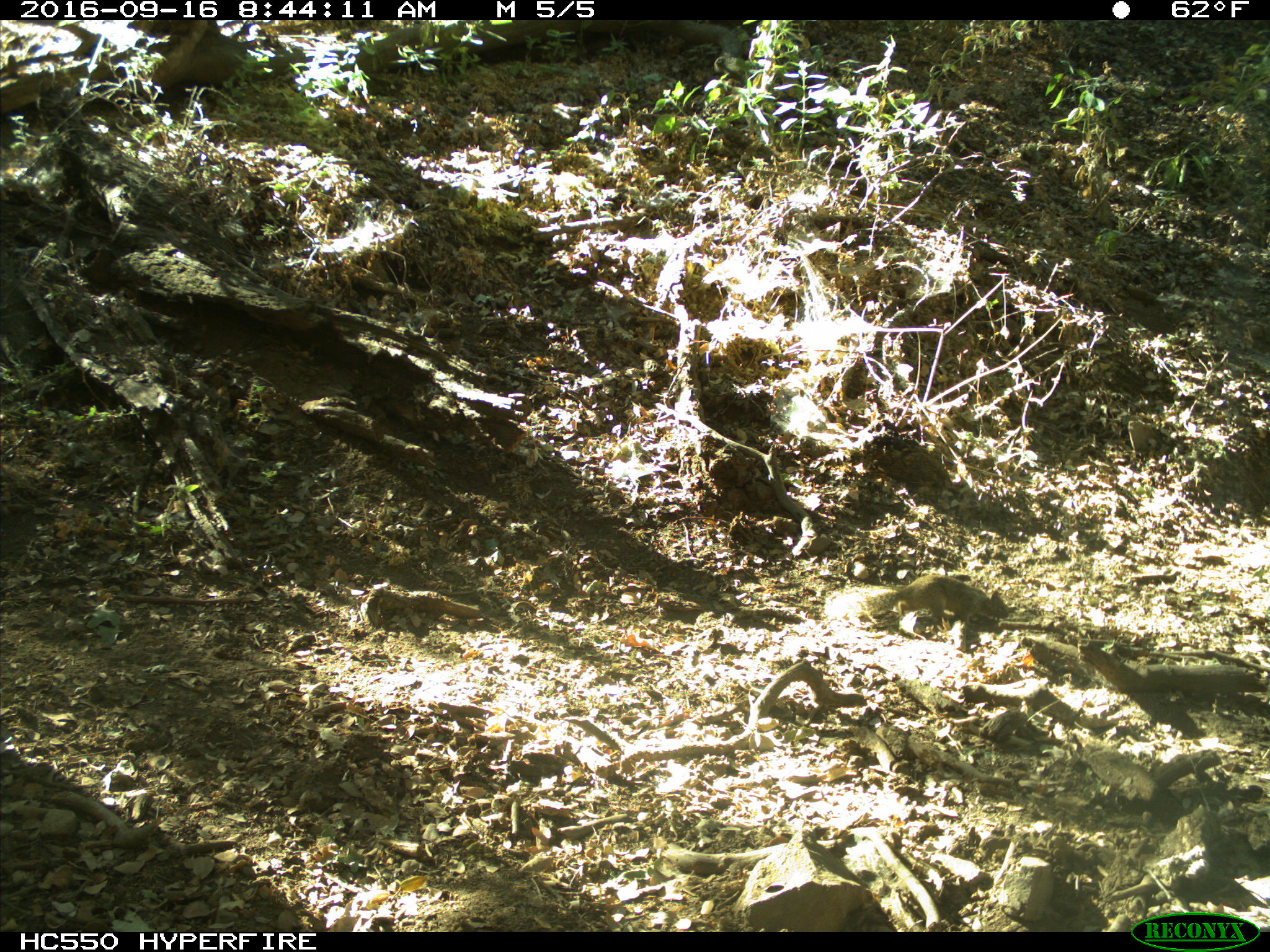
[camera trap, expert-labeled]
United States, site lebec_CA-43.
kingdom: Animalia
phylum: Chordata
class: Mammalia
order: Rodentia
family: Sciuridae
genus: Otospermophilus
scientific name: Otospermophilus beecheyi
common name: california ground squirrel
Otospermophilus beecheyi (california ground squirrel).